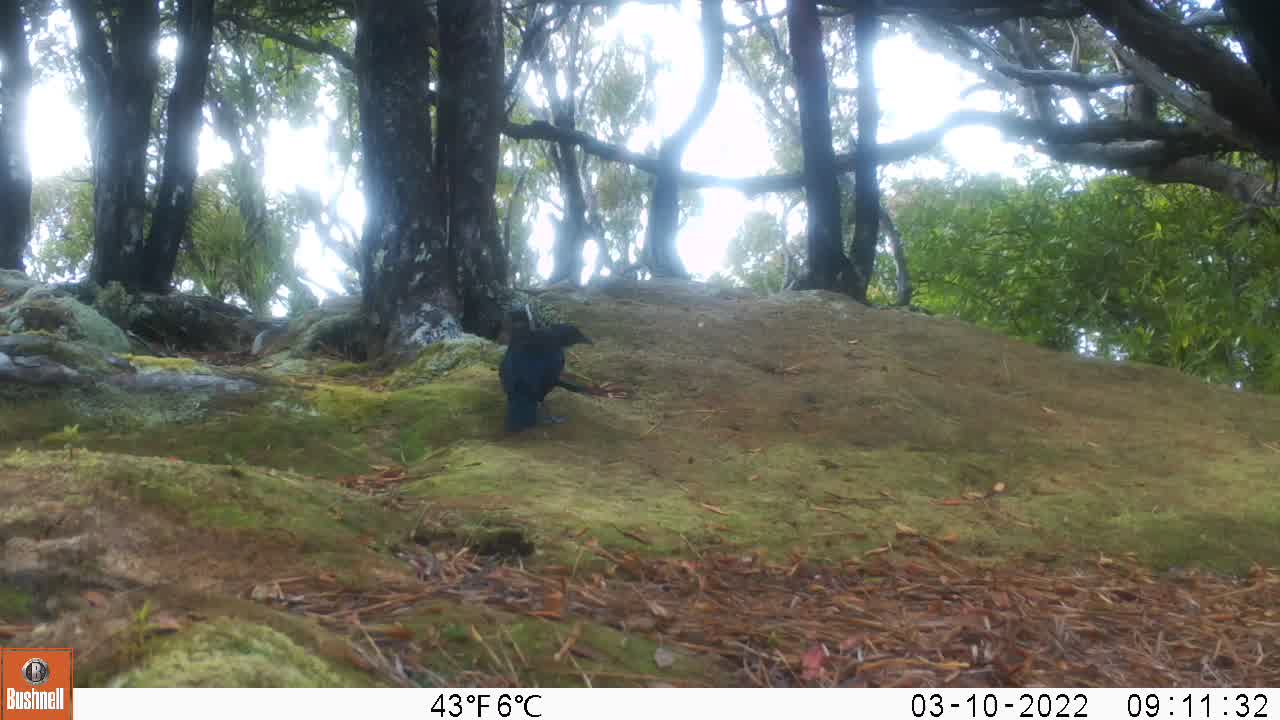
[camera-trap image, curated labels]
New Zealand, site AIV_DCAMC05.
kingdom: Animalia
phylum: Chordata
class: Aves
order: Passeriformes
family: Meliphagidae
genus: Prosthemadera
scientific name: Prosthemadera novaeseelandiae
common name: tui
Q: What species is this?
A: Tui (Prosthemadera novaeseelandiae).